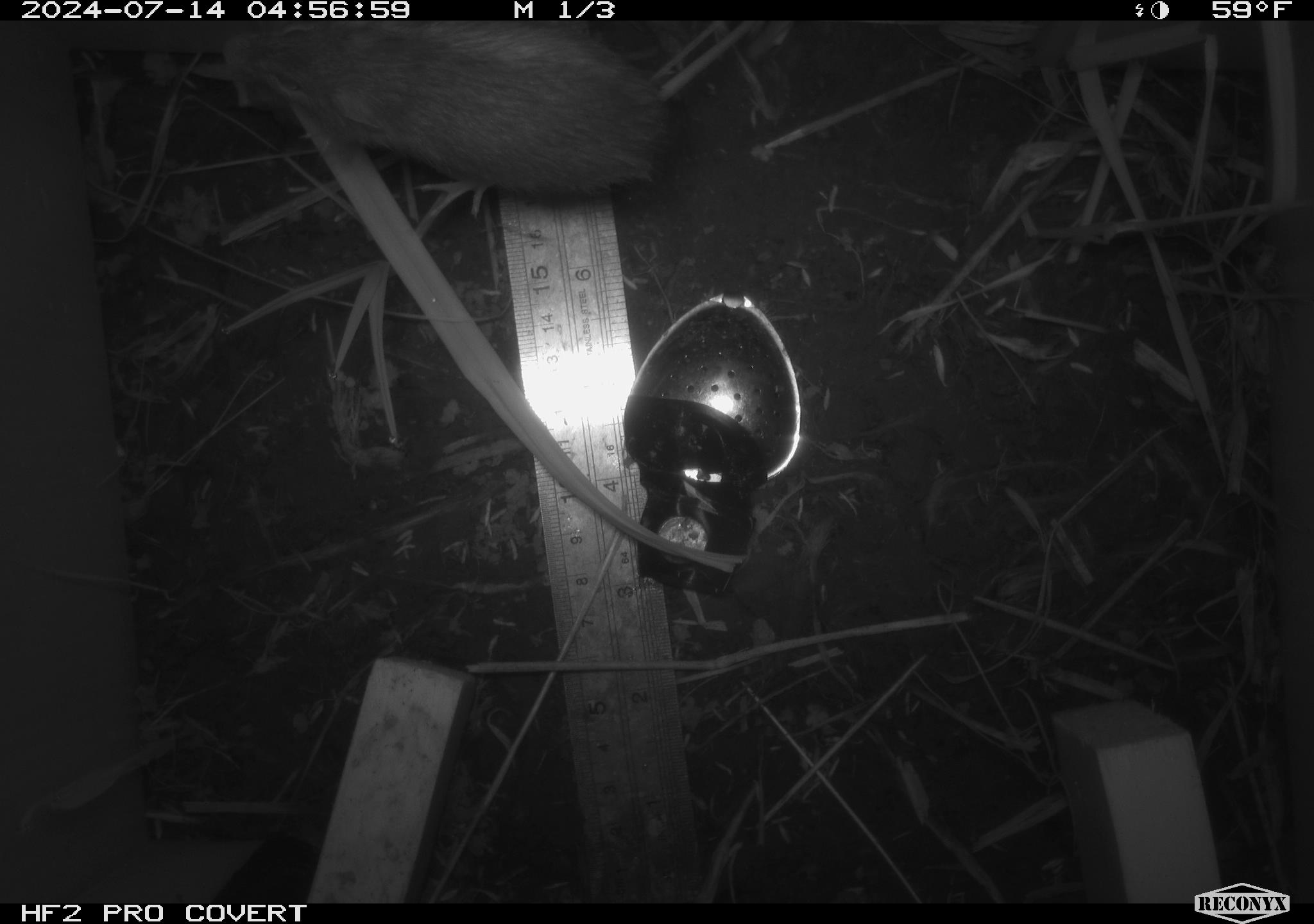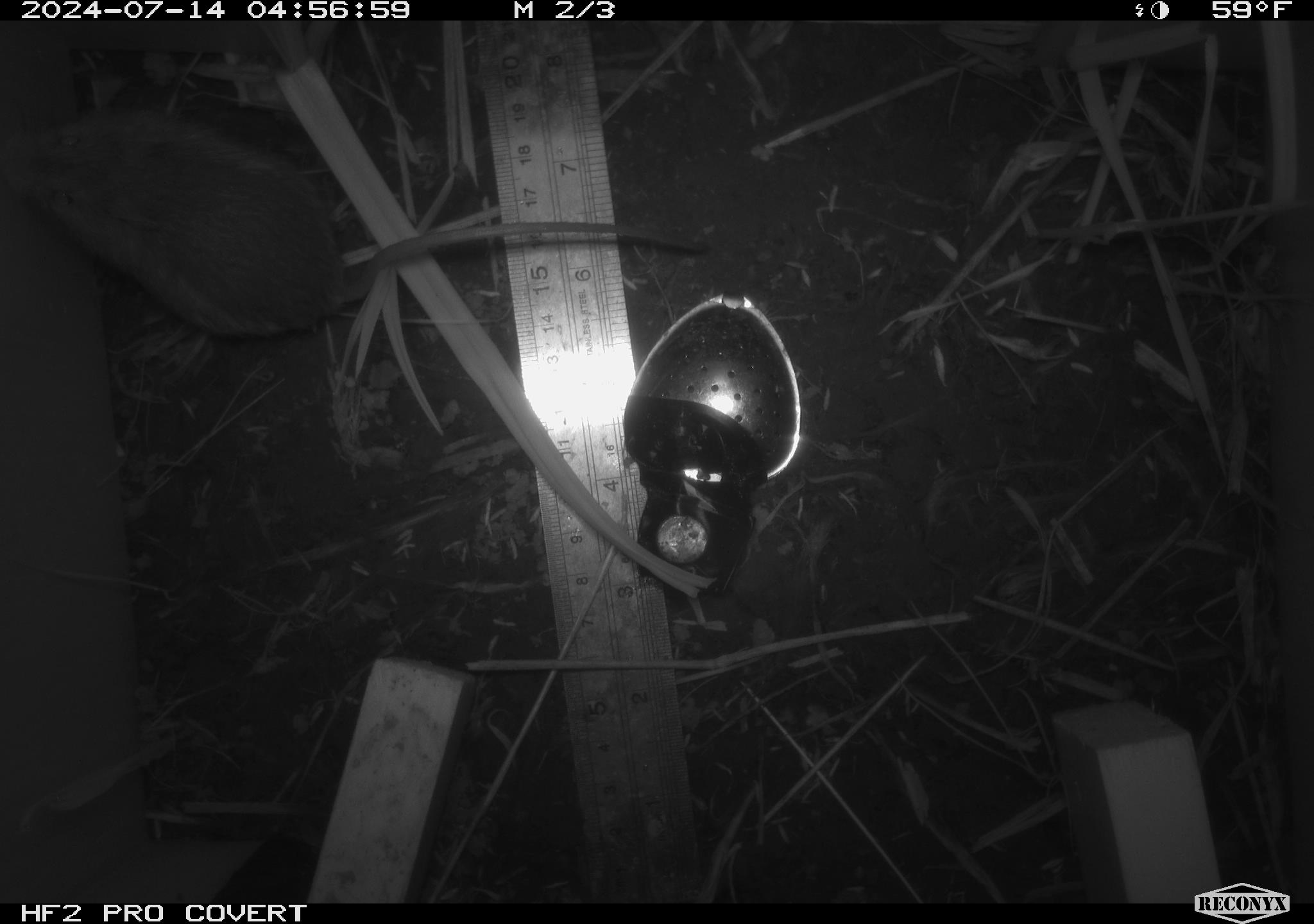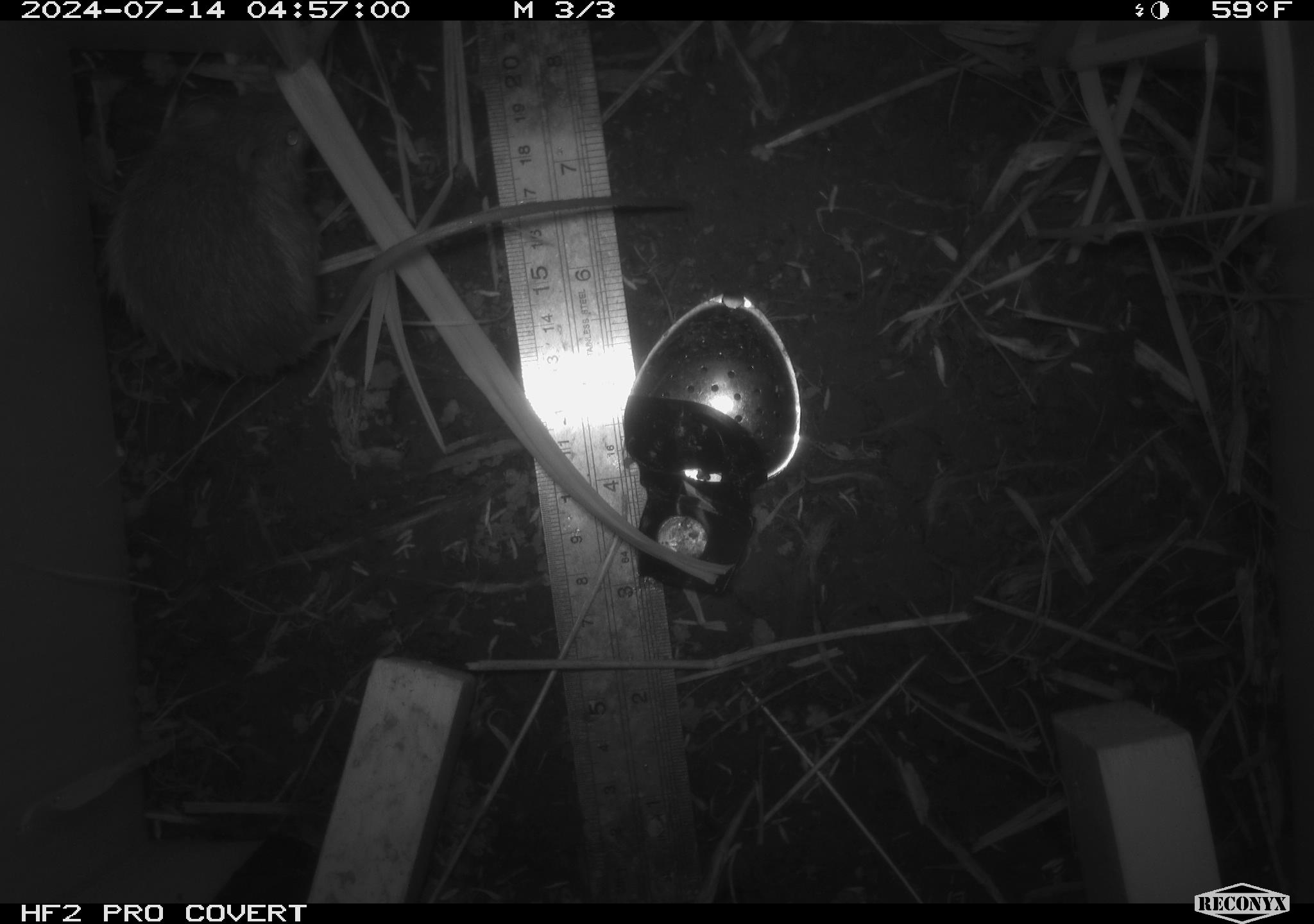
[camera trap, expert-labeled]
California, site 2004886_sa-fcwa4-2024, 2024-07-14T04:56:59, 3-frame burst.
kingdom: Animalia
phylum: Chordata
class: Mammalia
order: Rodentia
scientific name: Rodentia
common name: rodent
Rodent (Rodentia).